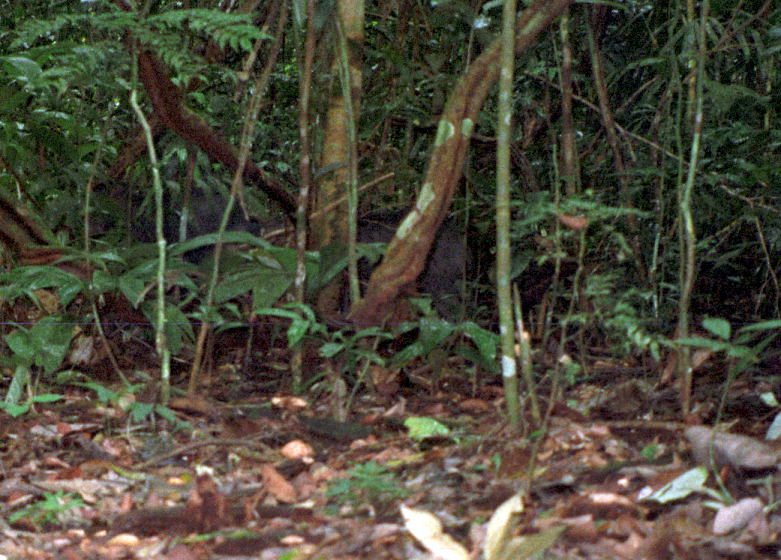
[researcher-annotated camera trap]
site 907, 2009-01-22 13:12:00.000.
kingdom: Animalia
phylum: Chordata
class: Mammalia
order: Artiodactyla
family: Tayassuidae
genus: Tayassu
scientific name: Tayassu pecari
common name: white-lipped peccary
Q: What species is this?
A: Tayassu pecari (white-lipped peccary).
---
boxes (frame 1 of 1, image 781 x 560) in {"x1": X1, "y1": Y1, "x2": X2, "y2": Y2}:
tayassu pecari: {"x1": 86, "y1": 178, "x2": 262, "y2": 264}; {"x1": 355, "y1": 203, "x2": 469, "y2": 327}